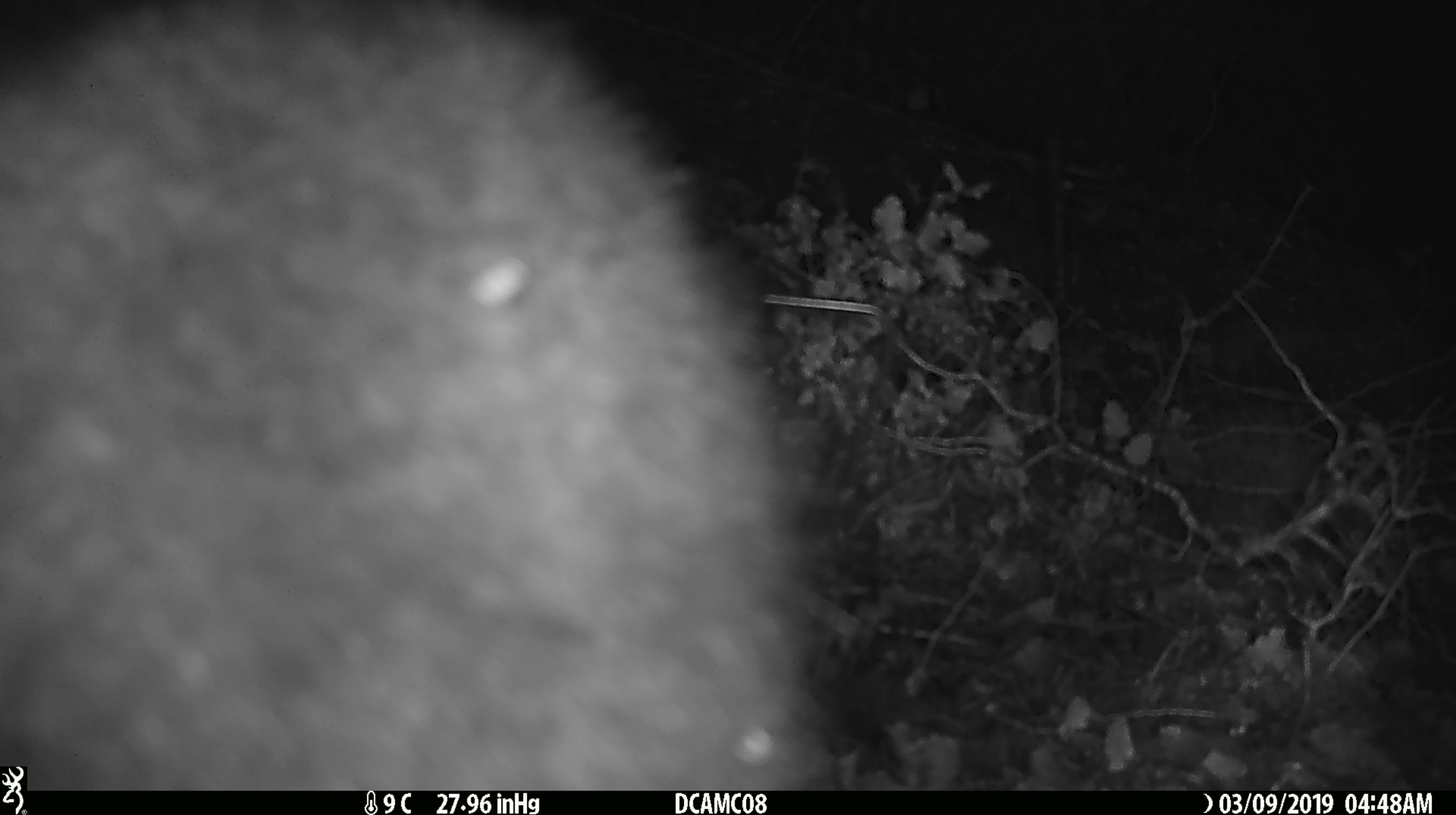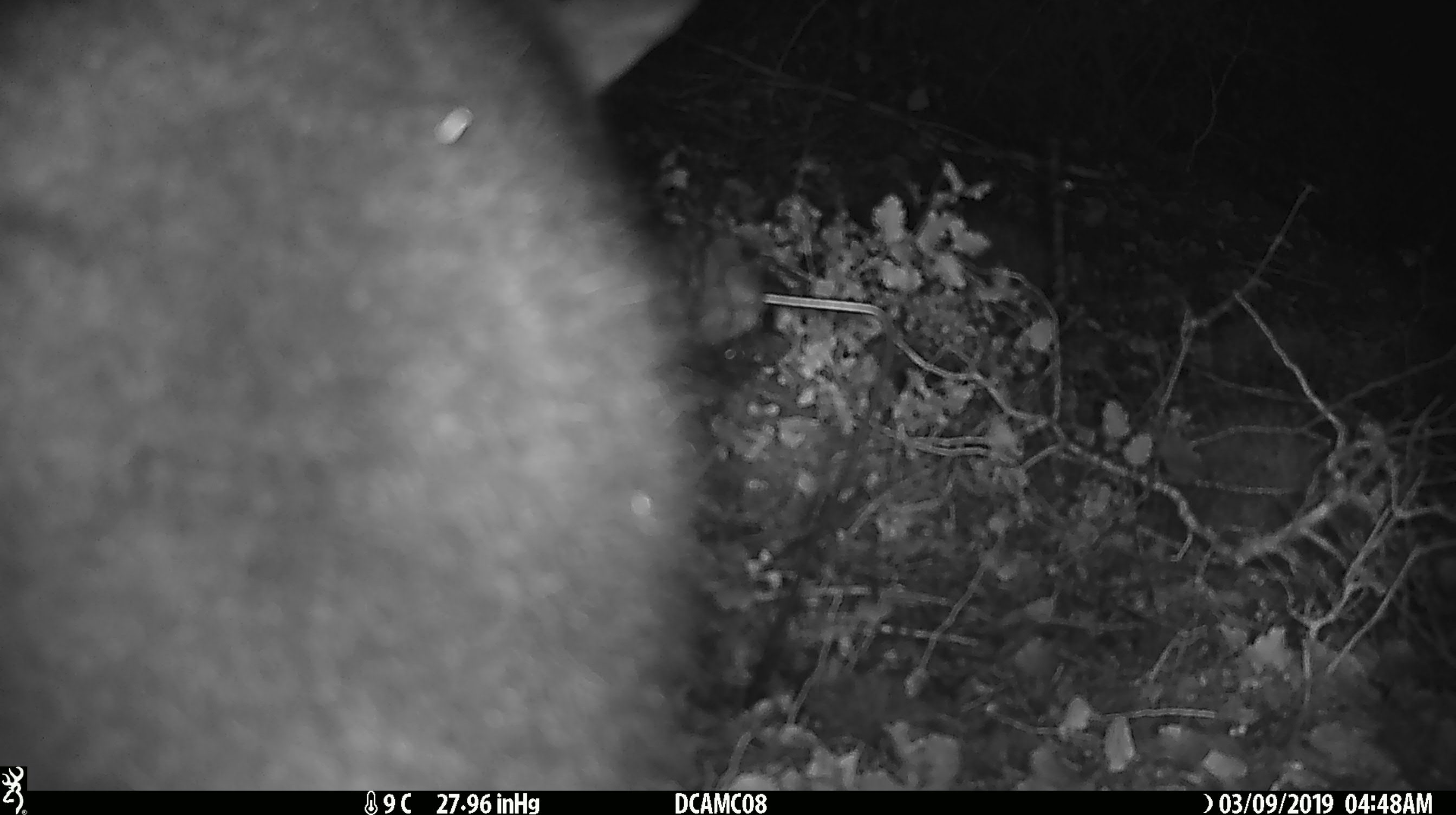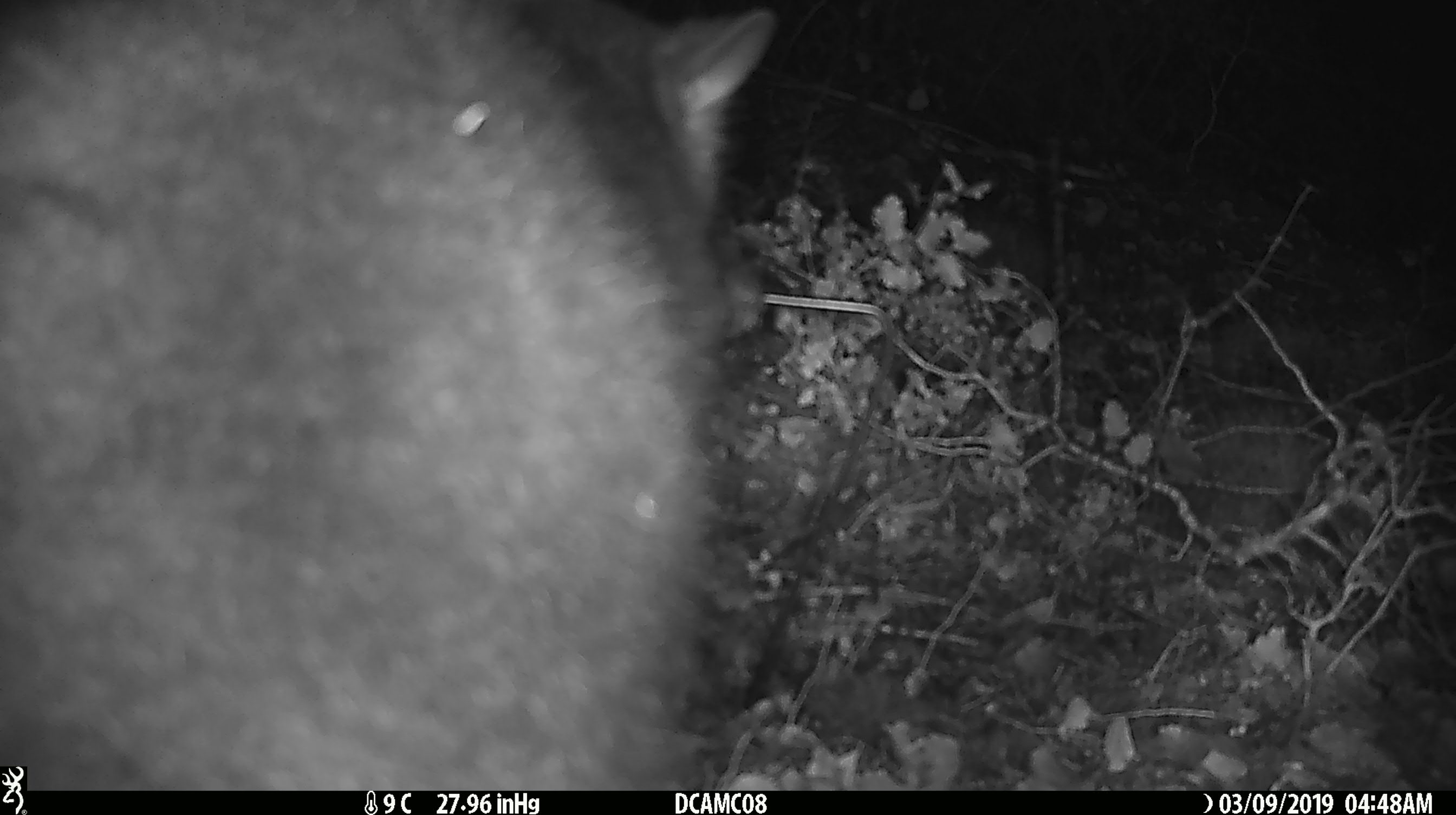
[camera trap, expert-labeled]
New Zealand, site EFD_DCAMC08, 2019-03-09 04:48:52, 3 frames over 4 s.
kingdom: Animalia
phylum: Chordata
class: Mammalia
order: Diprotodontia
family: Phalangeridae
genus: Trichosurus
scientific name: Trichosurus vulpecula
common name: common brushtail possum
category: possum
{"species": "possum (common brushtail possum) (Trichosurus vulpecula)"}